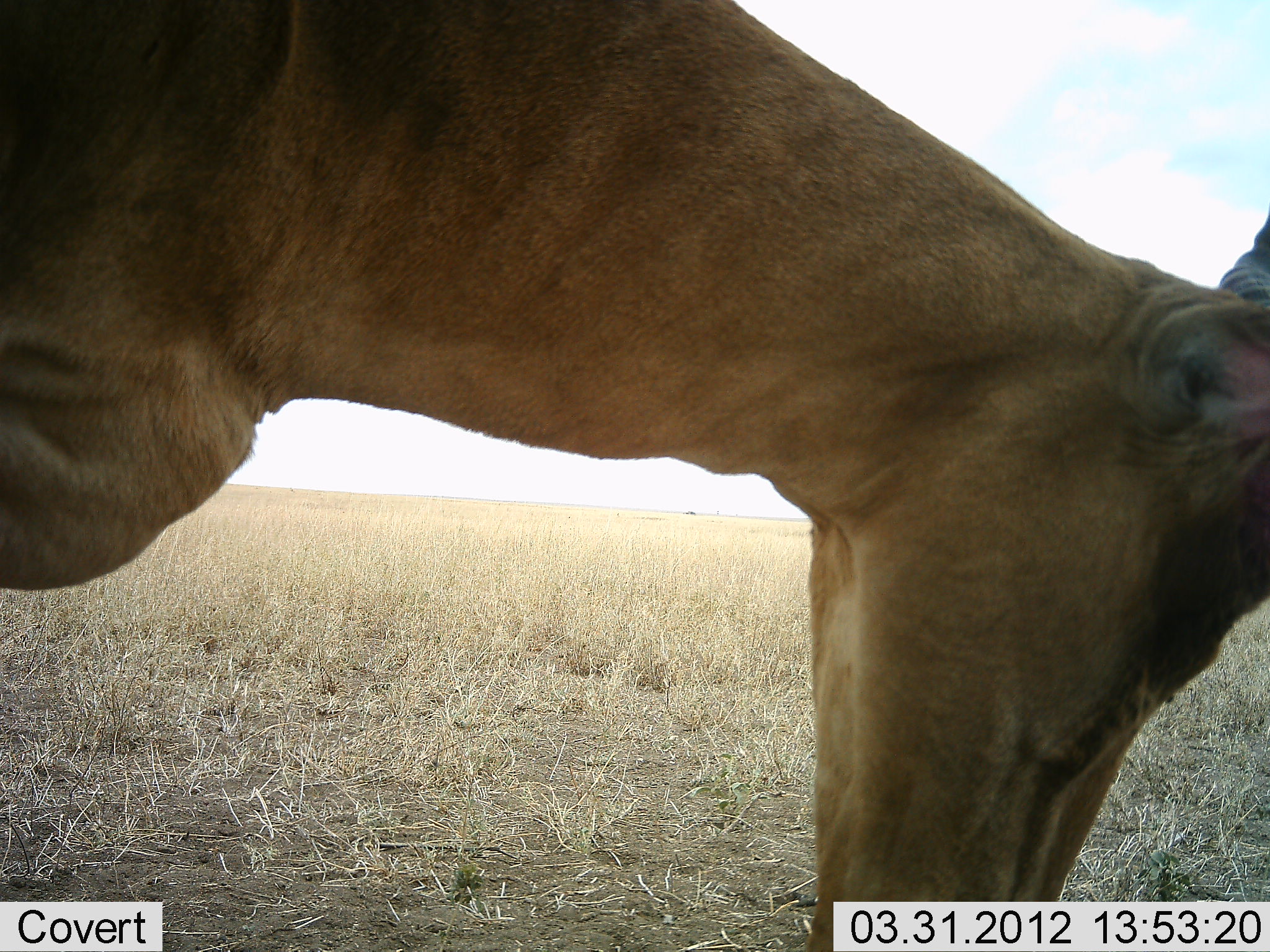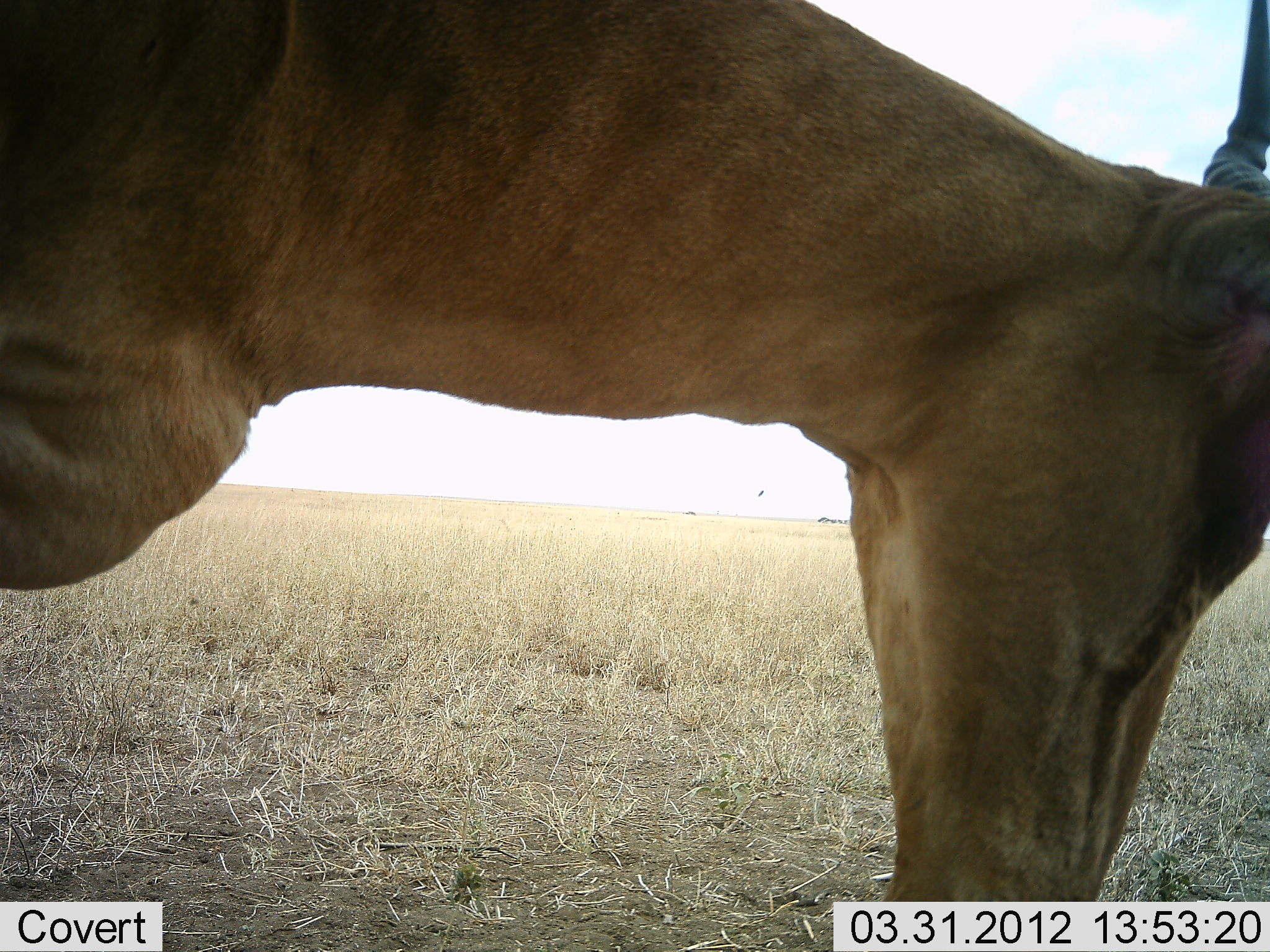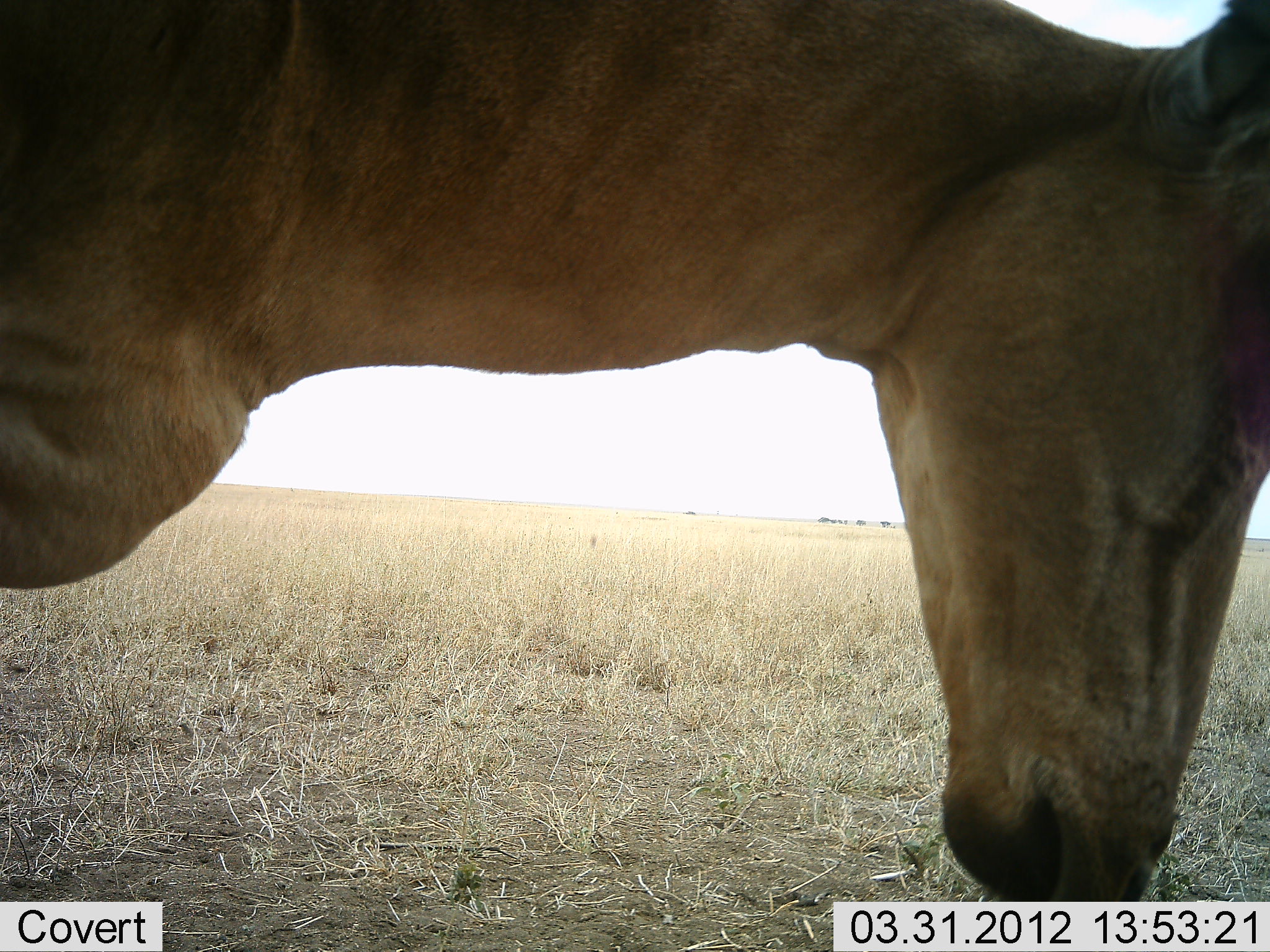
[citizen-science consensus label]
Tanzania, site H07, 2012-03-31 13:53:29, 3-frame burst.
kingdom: Animalia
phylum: Chordata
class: Mammalia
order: Artiodactyla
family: Bovidae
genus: Alcelaphus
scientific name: Alcelaphus buselaphus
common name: hartebeest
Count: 1.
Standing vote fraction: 43%.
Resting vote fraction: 0%.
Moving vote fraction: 0%.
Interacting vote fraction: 0%.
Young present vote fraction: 0%.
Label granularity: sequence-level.